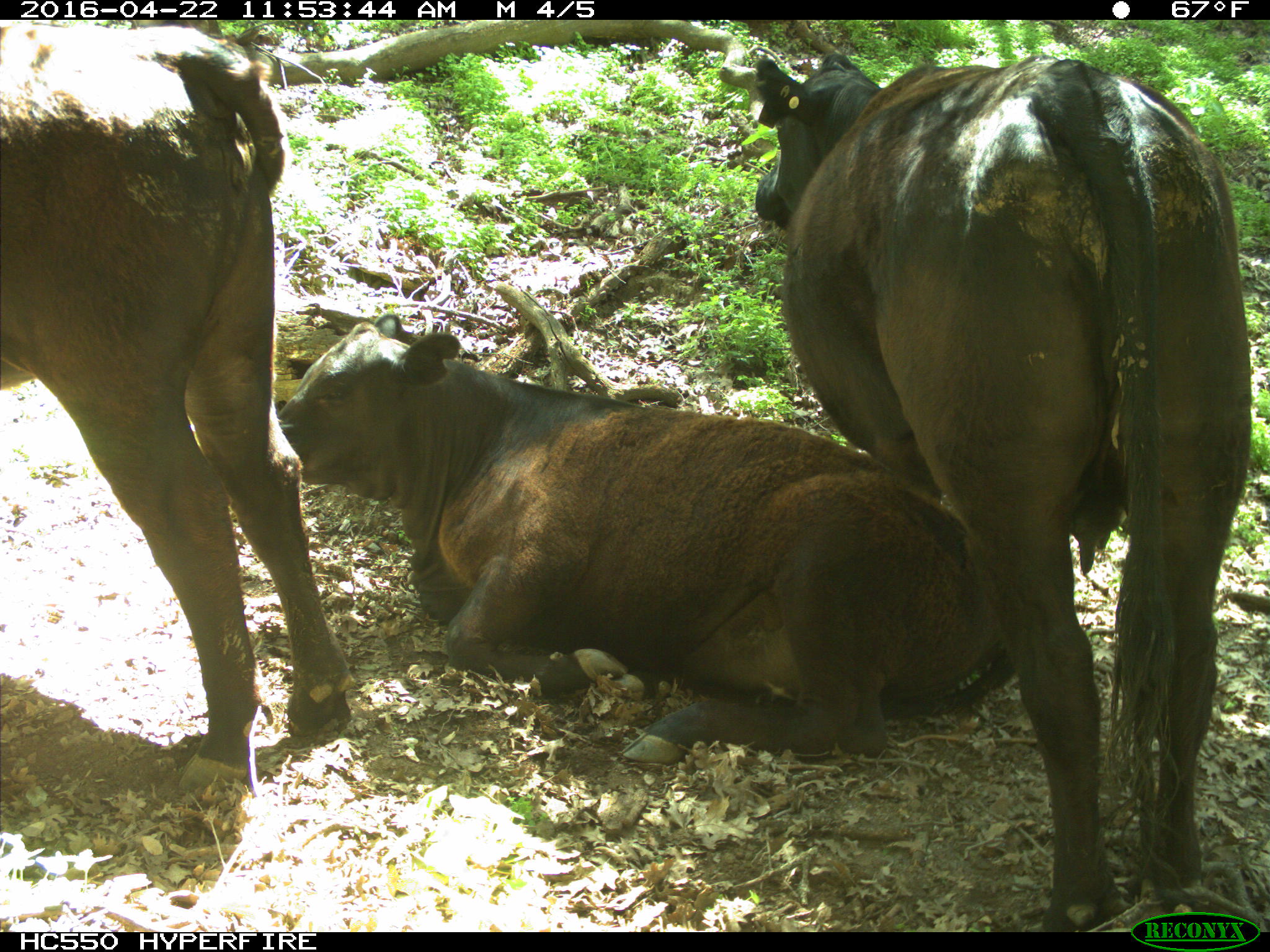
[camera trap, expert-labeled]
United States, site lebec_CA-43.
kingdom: Animalia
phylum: Chordata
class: Mammalia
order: Artiodactyla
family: Bovidae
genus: Bos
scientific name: Bos taurus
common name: domestic cow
Bos taurus (domestic cow).